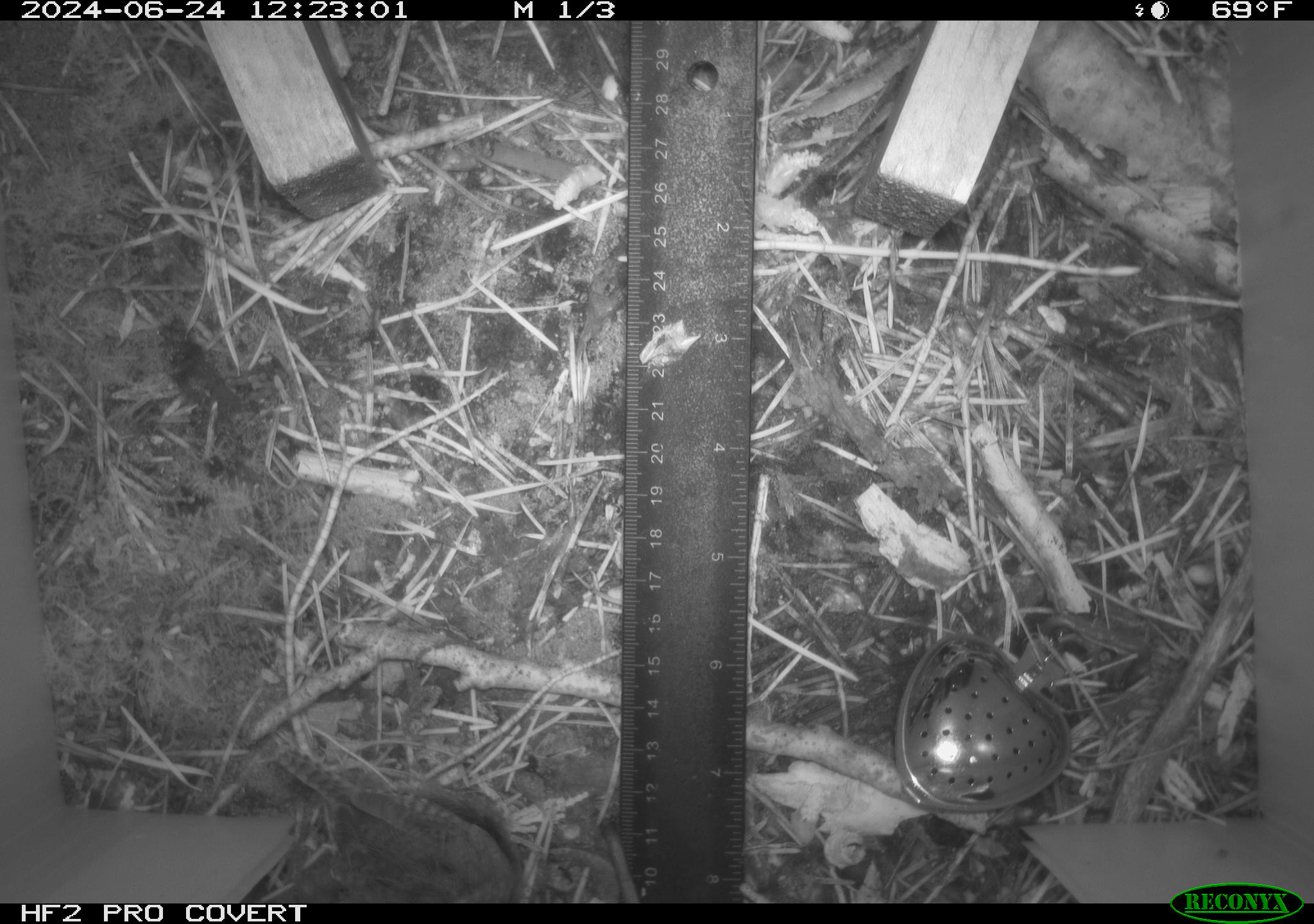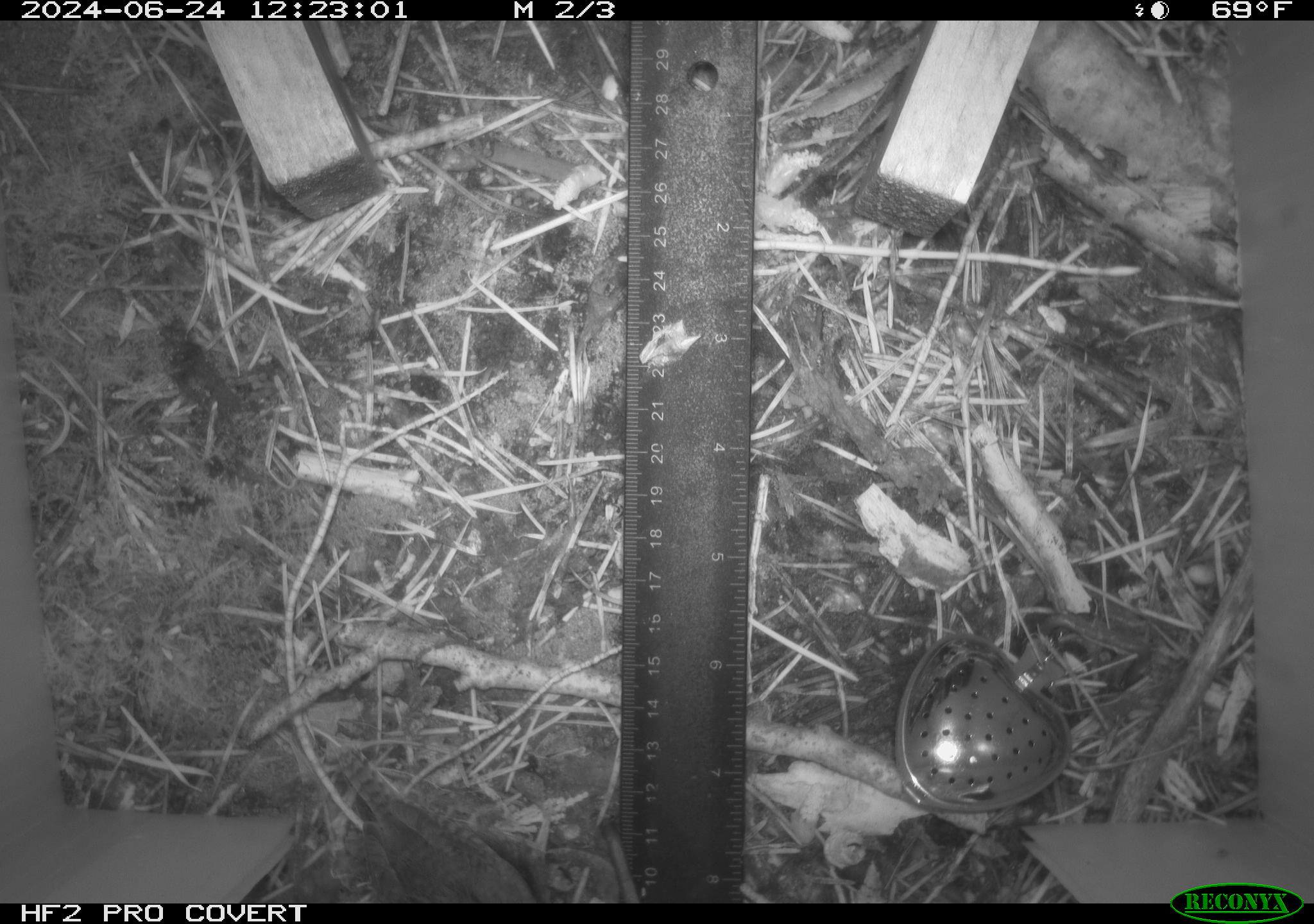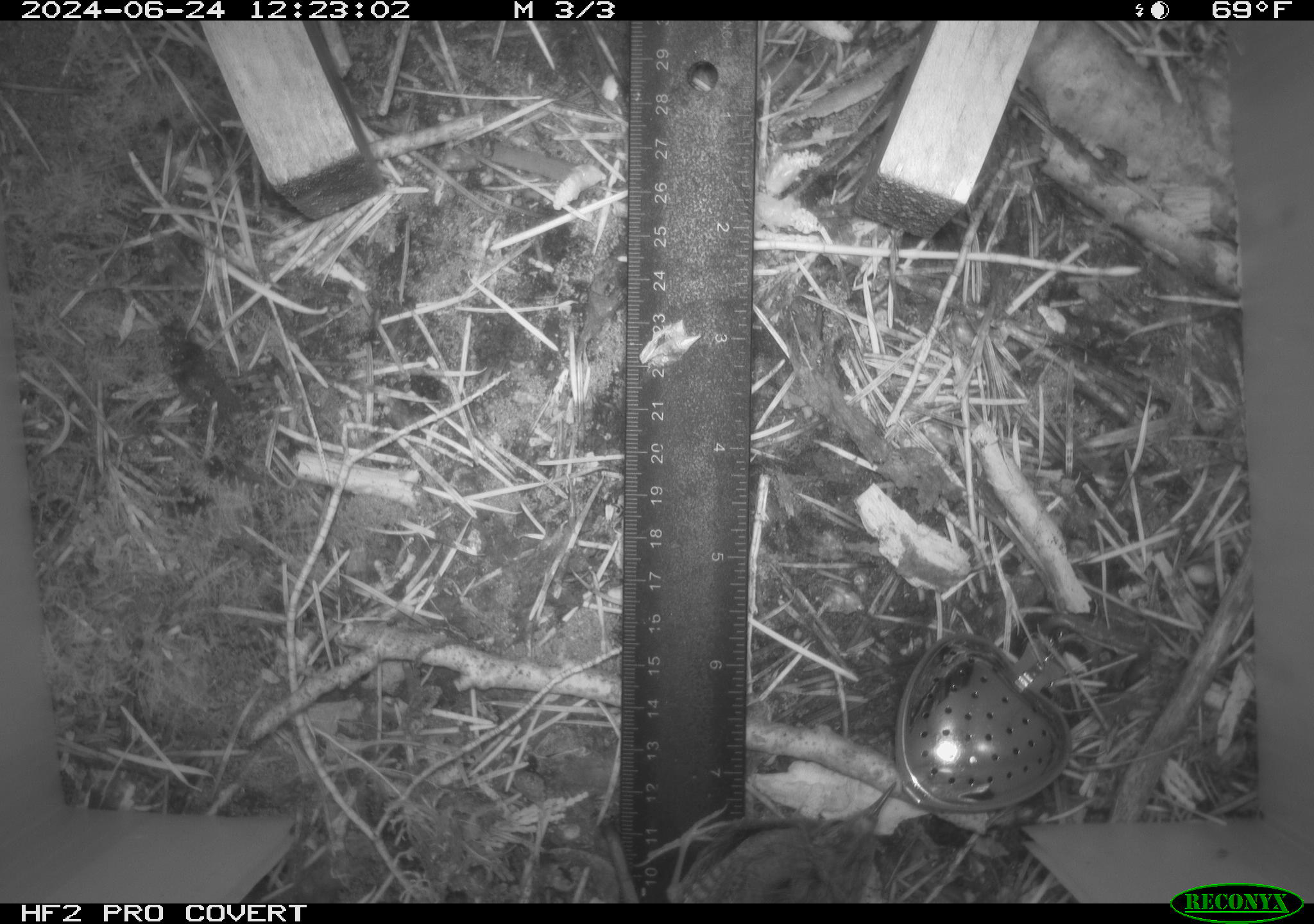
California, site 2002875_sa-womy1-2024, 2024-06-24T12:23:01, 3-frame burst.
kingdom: Animalia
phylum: Chordata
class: Aves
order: Passeriformes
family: Troglodytidae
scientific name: Troglodytidae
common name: wren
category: troglodytidae family